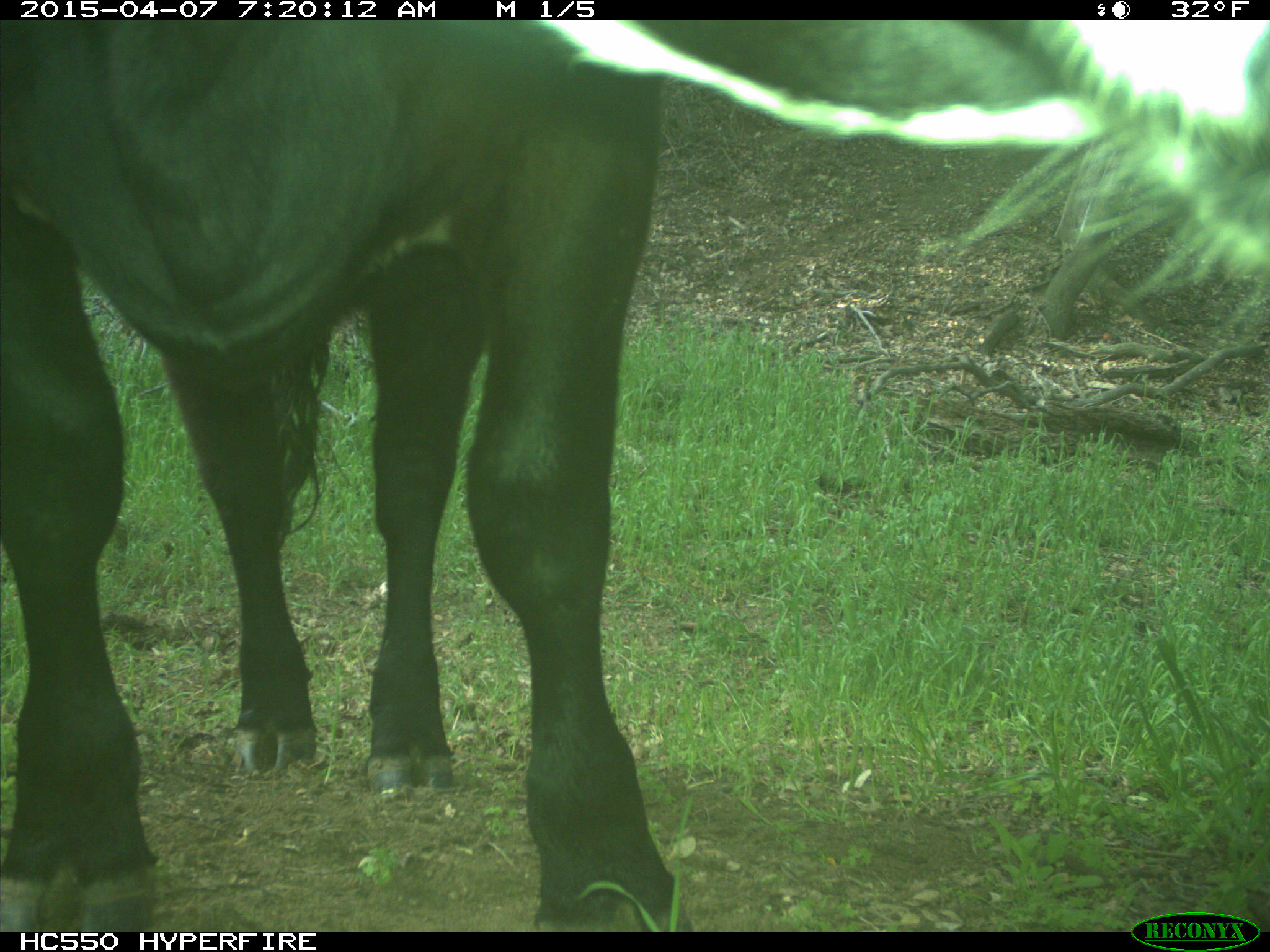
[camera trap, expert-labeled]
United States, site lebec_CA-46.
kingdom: Animalia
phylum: Chordata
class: Mammalia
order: Artiodactyla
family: Bovidae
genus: Bos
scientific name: Bos taurus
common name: domestic cow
Bos taurus (domestic cow).